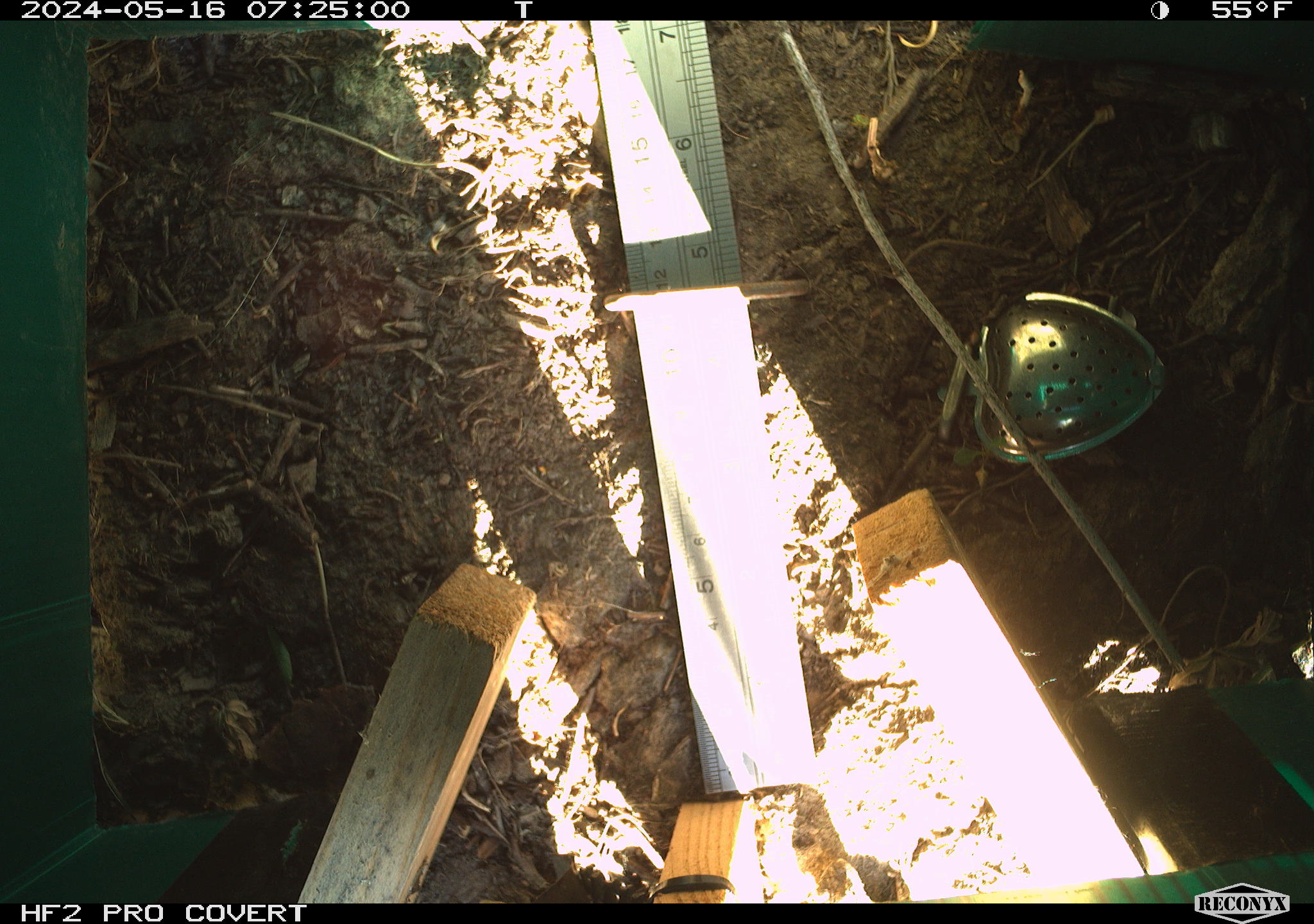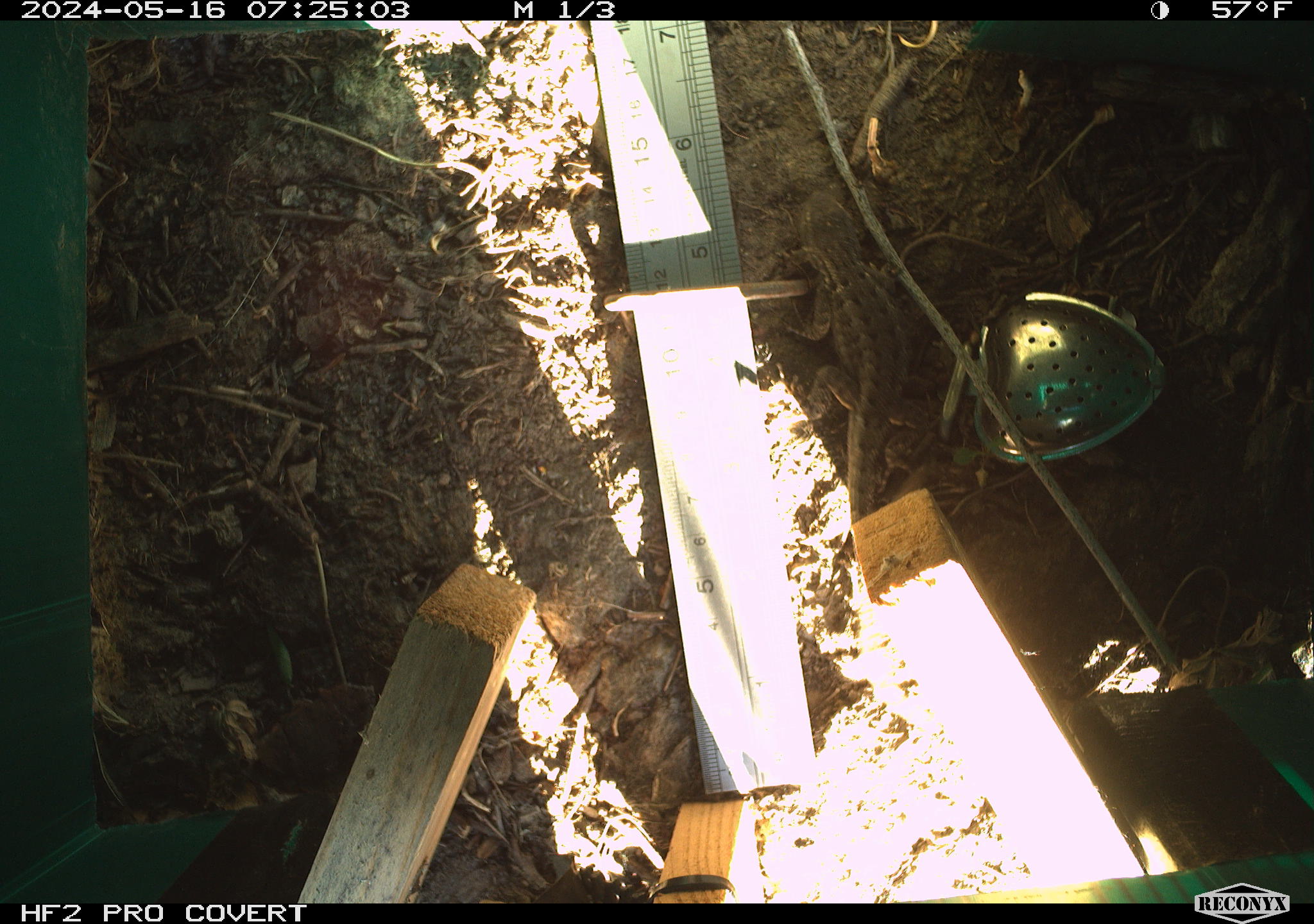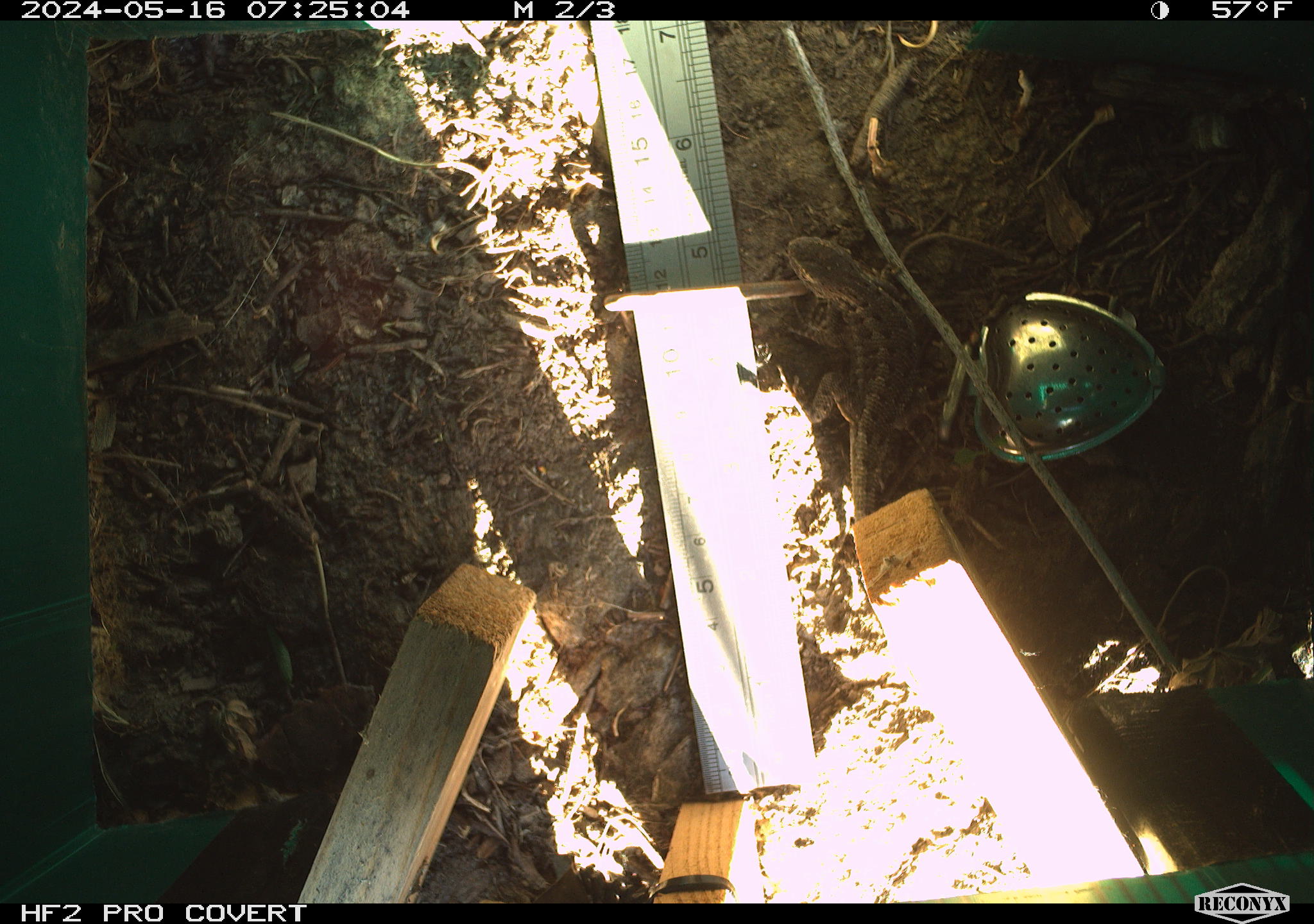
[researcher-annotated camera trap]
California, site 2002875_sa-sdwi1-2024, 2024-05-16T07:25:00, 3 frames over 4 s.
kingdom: Animalia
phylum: Chordata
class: Reptilia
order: Squamata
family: Phrynosomatidae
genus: Sceloporus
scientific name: Sceloporus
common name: spiny lizards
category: sceloporus species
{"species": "sceloporus species (spiny lizards) (Sceloporus)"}